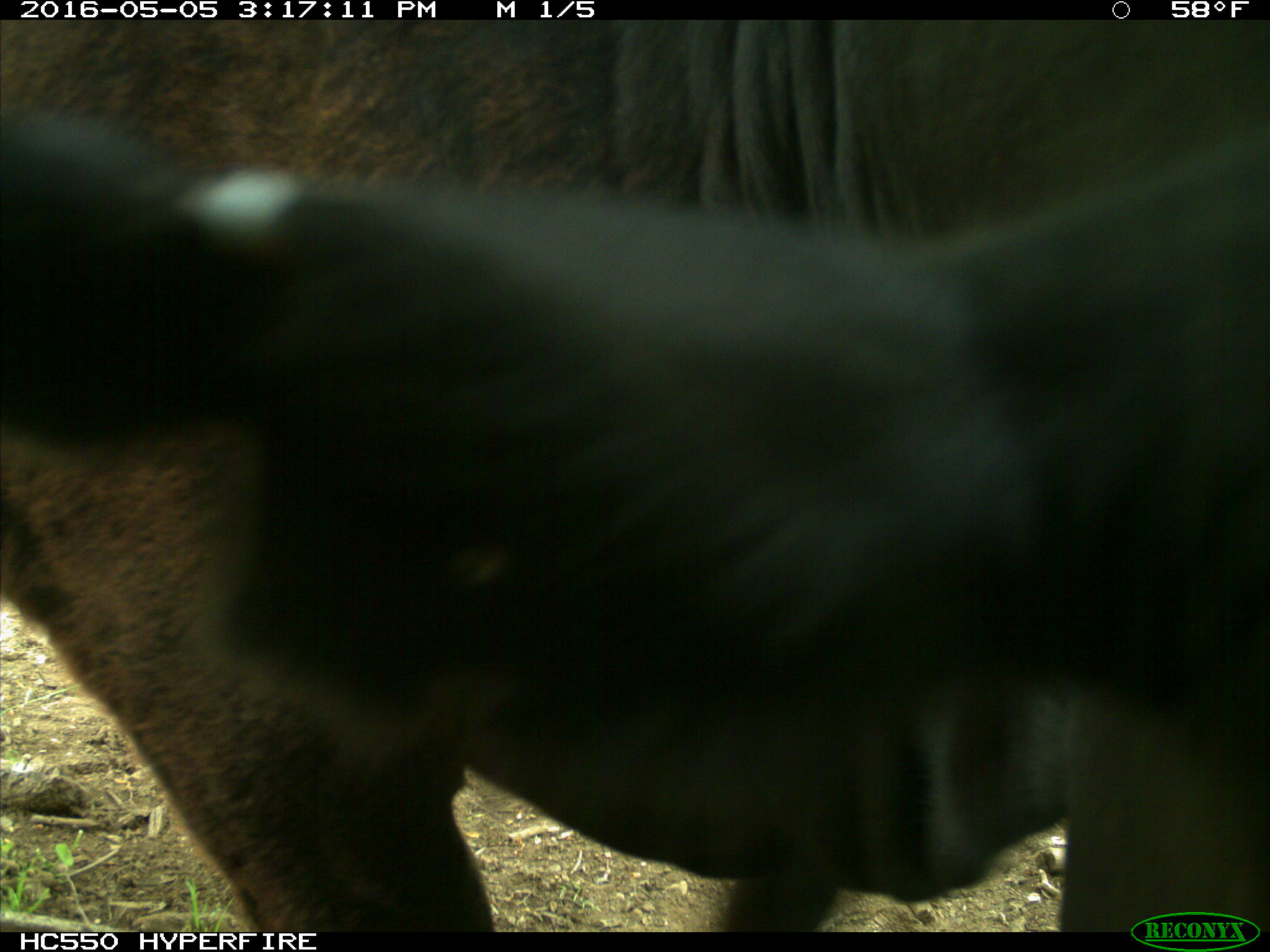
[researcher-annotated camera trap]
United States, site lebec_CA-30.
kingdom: Animalia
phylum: Chordata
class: Mammalia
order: Artiodactyla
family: Bovidae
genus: Bos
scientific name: Bos taurus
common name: domestic cow